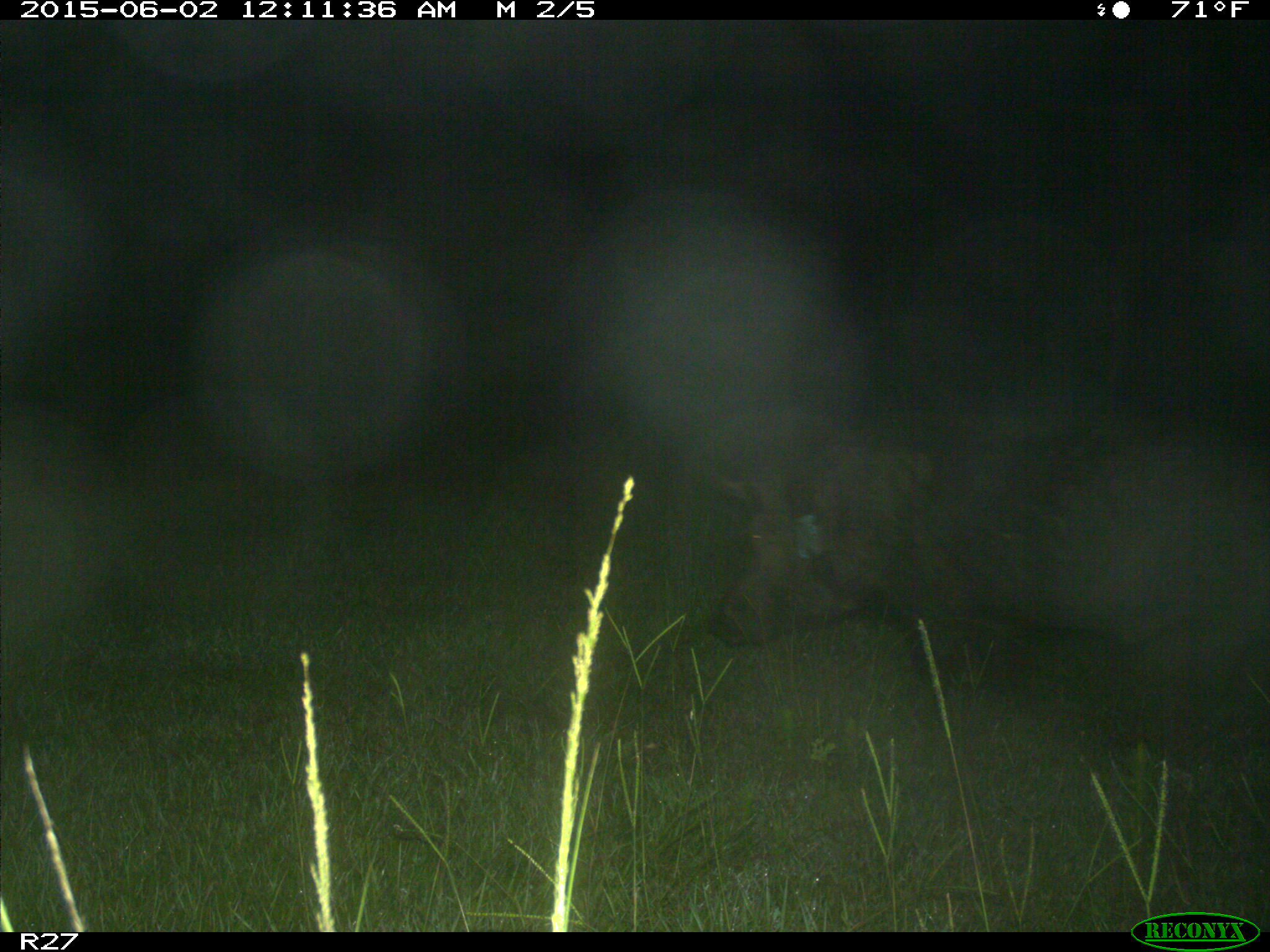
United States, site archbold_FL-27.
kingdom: Animalia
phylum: Chordata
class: Mammalia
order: Artiodactyla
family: Suidae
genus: Sus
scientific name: Sus scrofa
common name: wild boar